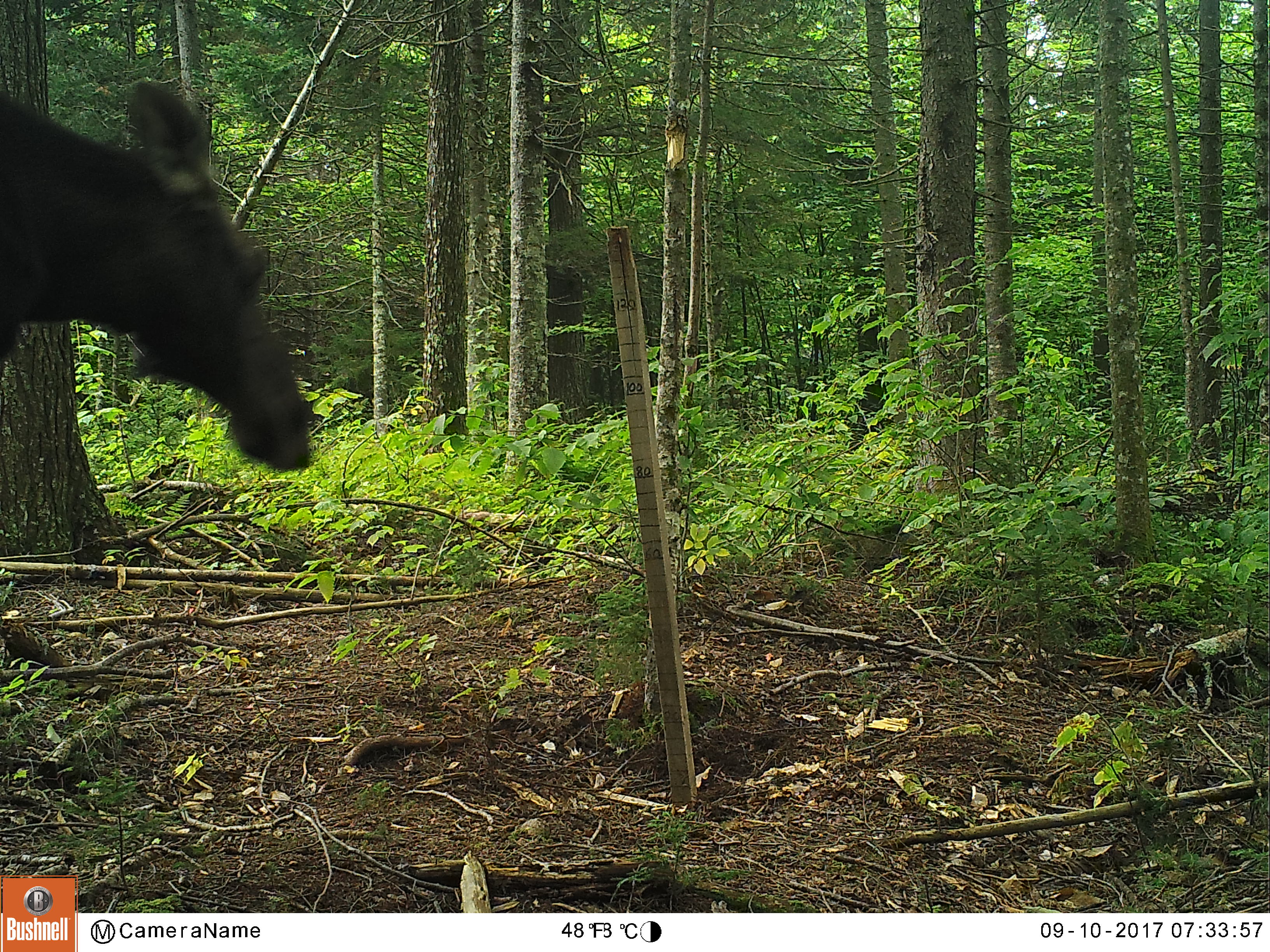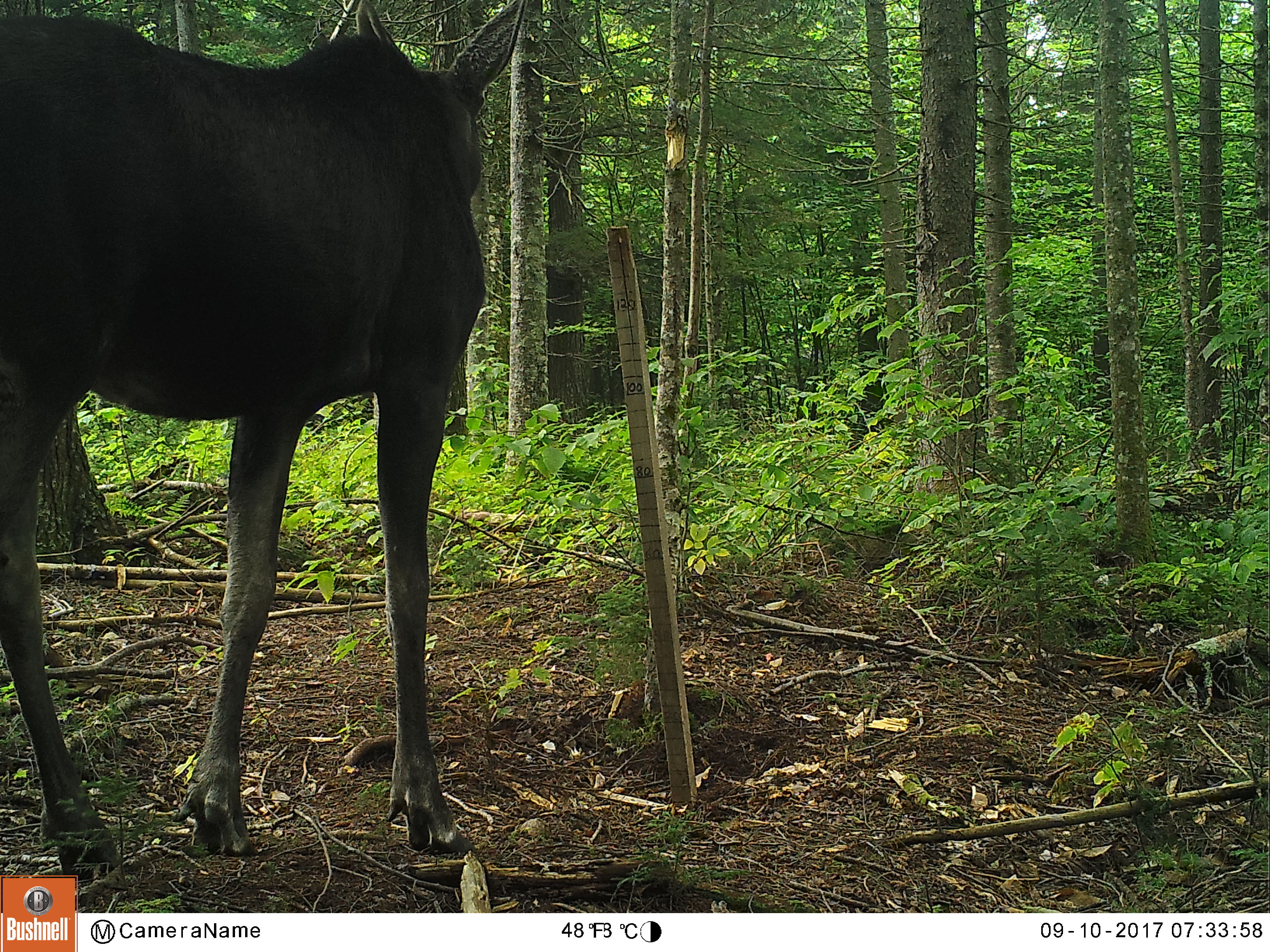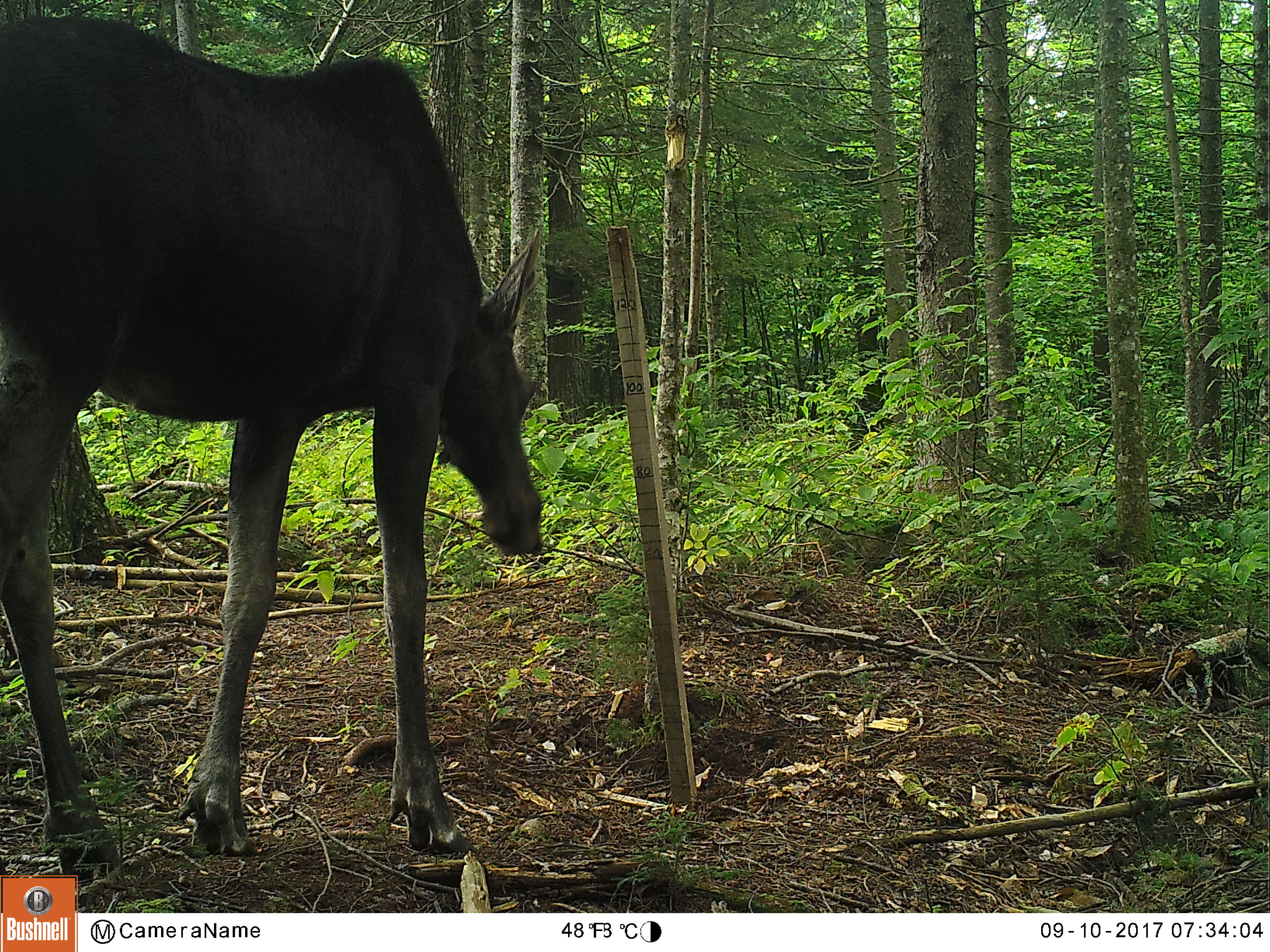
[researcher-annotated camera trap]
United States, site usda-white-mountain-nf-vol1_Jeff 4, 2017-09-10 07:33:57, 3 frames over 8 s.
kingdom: Animalia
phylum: Chordata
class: Mammalia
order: Artiodactyla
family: Cervidae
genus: Alces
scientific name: Alces alces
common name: moose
Moose (Alces alces).